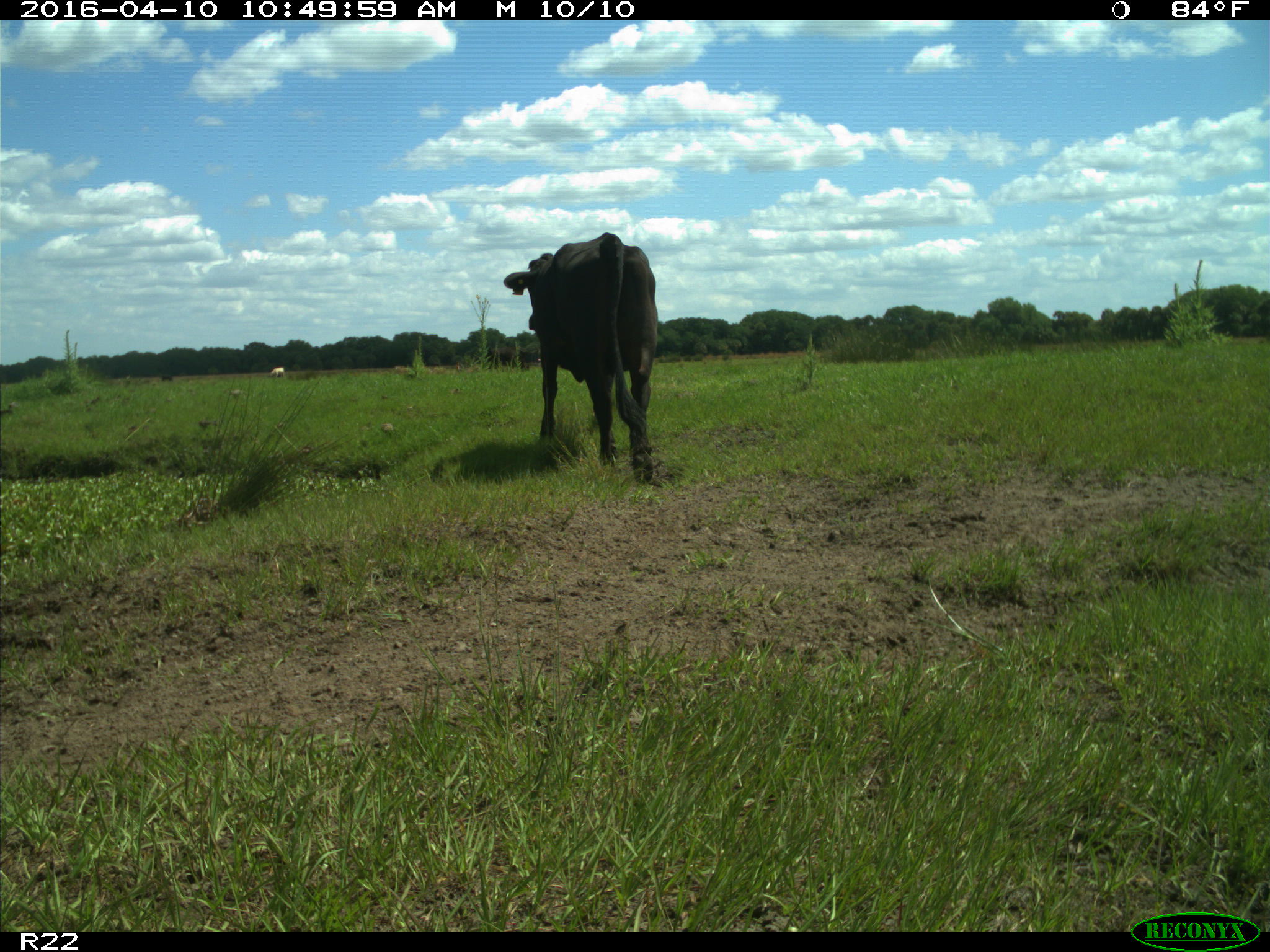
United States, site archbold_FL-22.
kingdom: Animalia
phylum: Chordata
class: Mammalia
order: Artiodactyla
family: Bovidae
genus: Bos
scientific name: Bos taurus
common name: domestic cow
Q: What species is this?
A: Bos taurus (domestic cow).